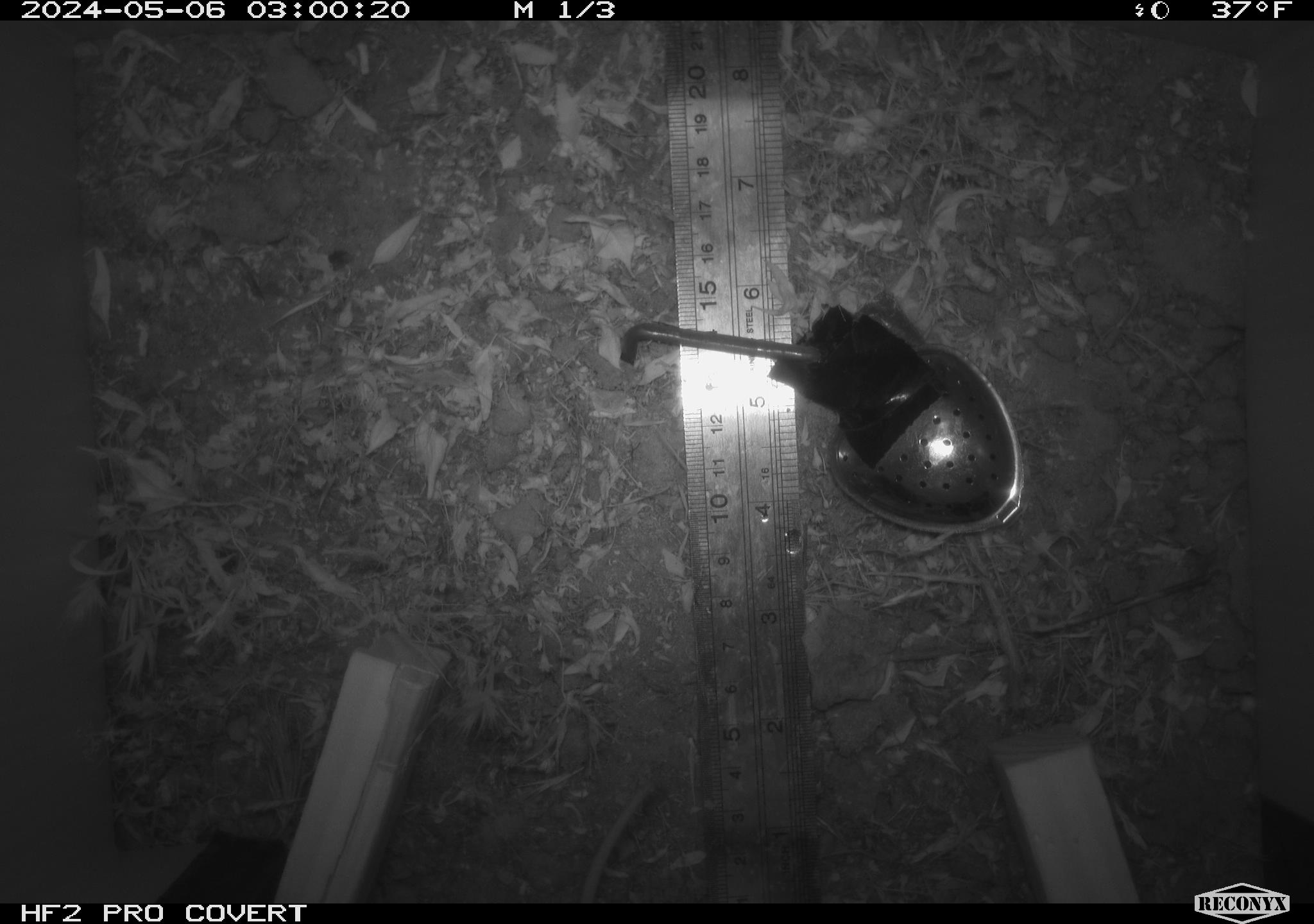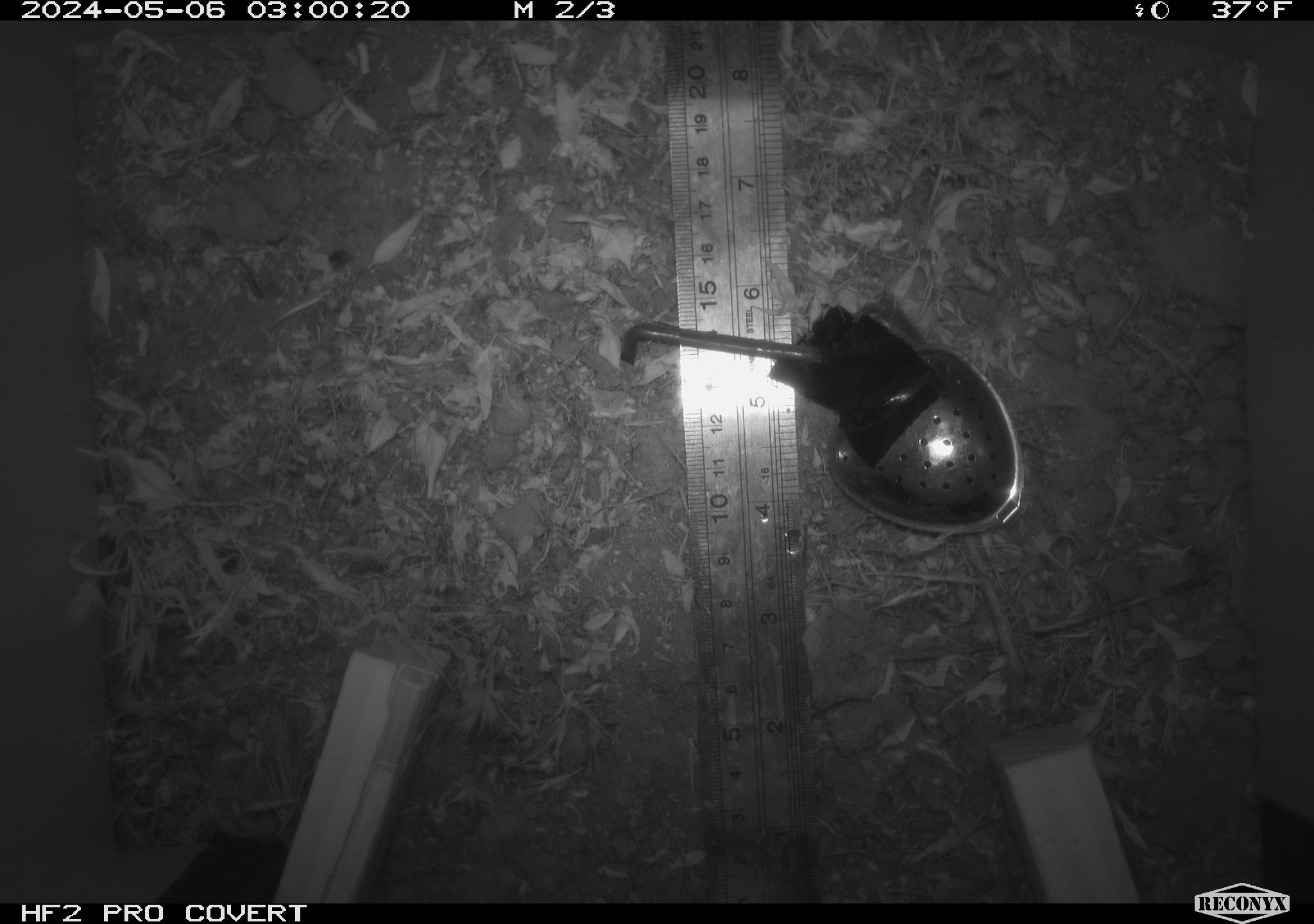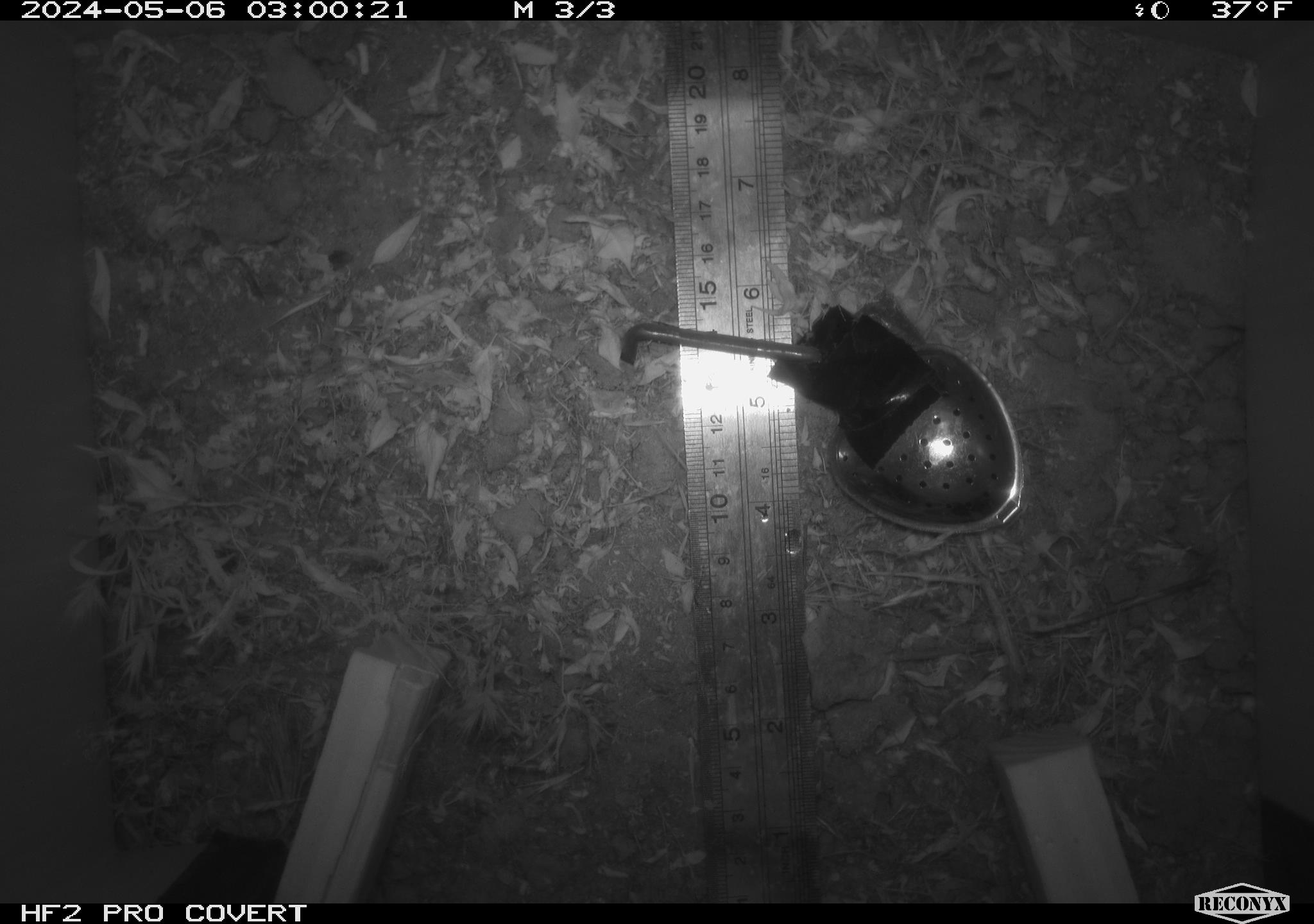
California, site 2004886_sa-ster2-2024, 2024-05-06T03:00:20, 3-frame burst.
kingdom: Animalia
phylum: Chordata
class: Mammalia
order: Rodentia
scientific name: Rodentia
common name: mouse species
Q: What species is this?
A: Mouse species (Rodentia).